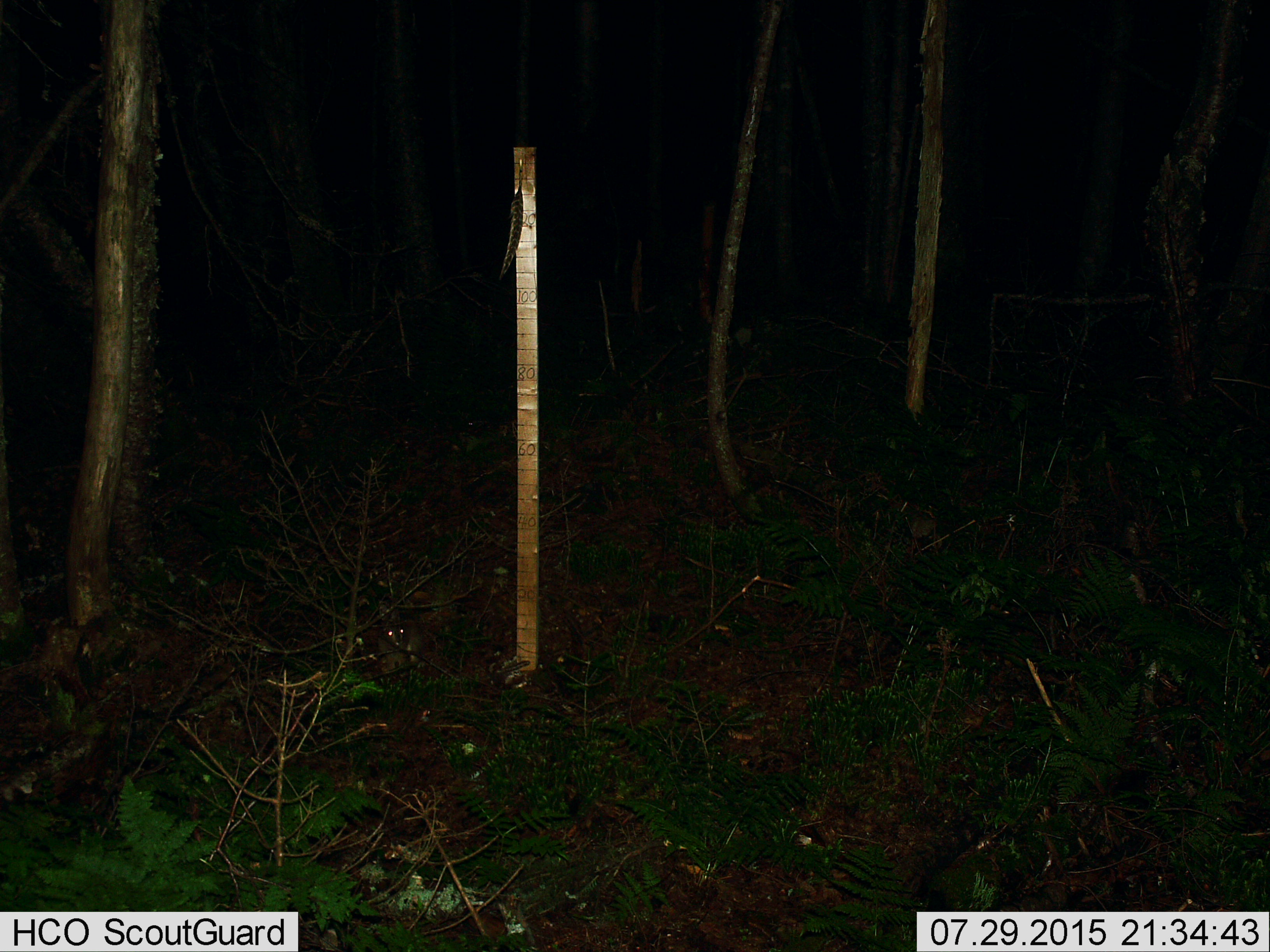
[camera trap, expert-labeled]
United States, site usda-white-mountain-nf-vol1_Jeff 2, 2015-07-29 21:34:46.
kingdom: Animalia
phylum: Chordata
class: Mammalia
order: Lagomorpha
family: Leporidae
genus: Lepus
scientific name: Lepus americanus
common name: snowshoe hare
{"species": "snowshoe hare (Lepus americanus)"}